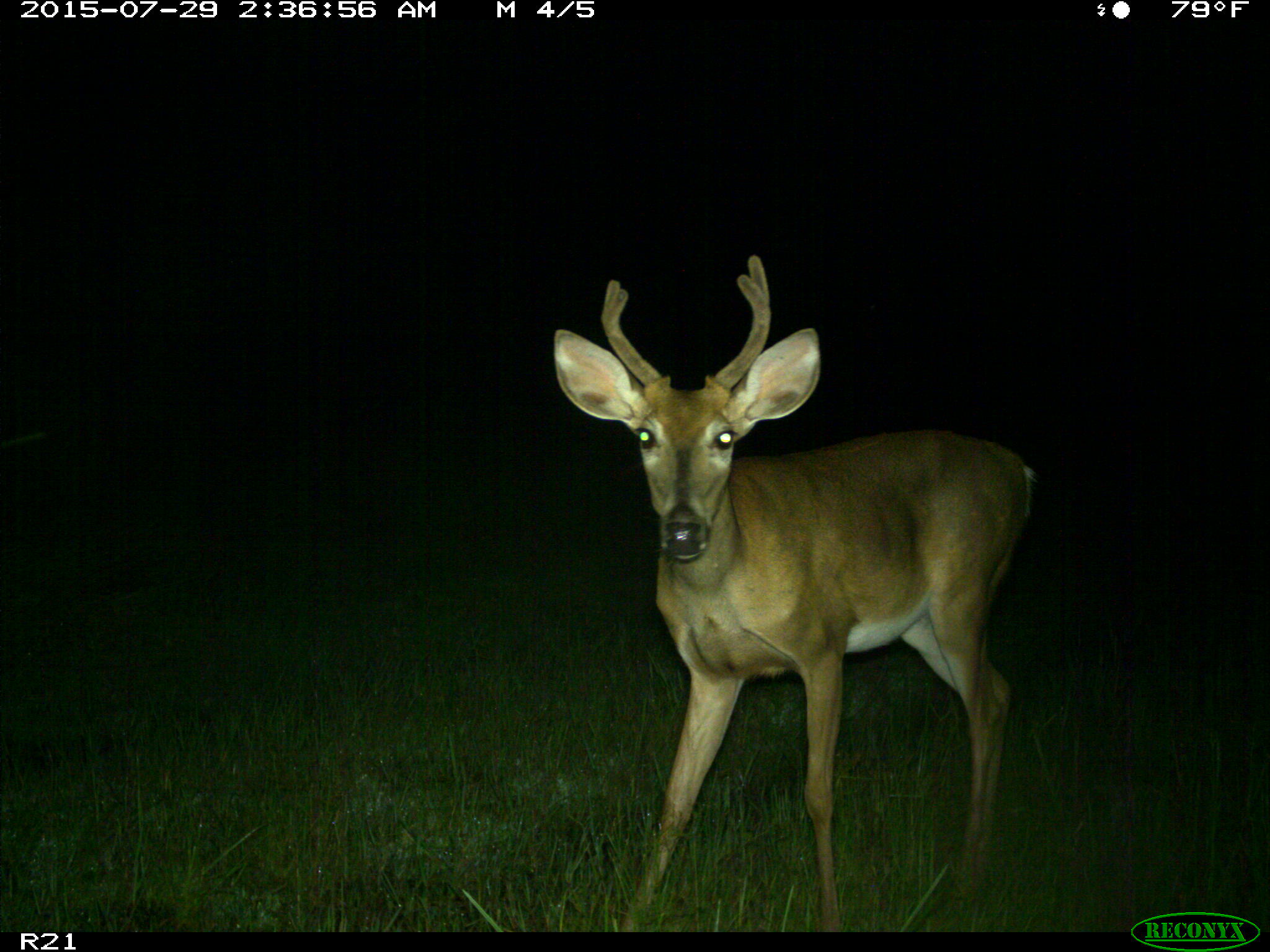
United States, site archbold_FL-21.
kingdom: Animalia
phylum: Chordata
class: Mammalia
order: Artiodactyla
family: Cervidae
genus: Odocoileus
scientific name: Odocoileus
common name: deer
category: unidentified deer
Unidentified deer (deer) (Odocoileus).